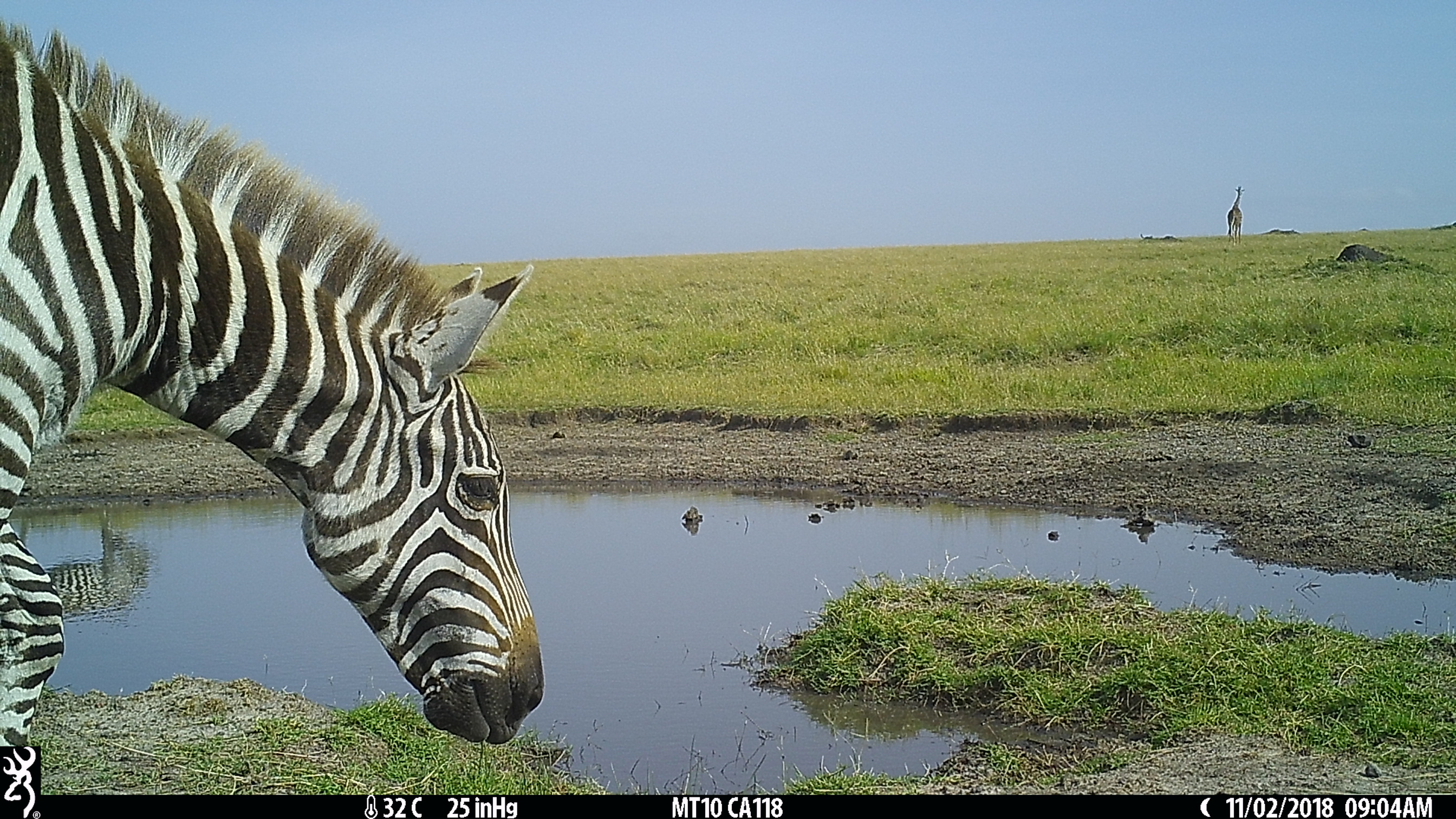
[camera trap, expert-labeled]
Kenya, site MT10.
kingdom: Animalia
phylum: Chordata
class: Mammalia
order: Perissodactyla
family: Equidae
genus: Equus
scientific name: Equus quagga burchellii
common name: burchell's zebra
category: zebra